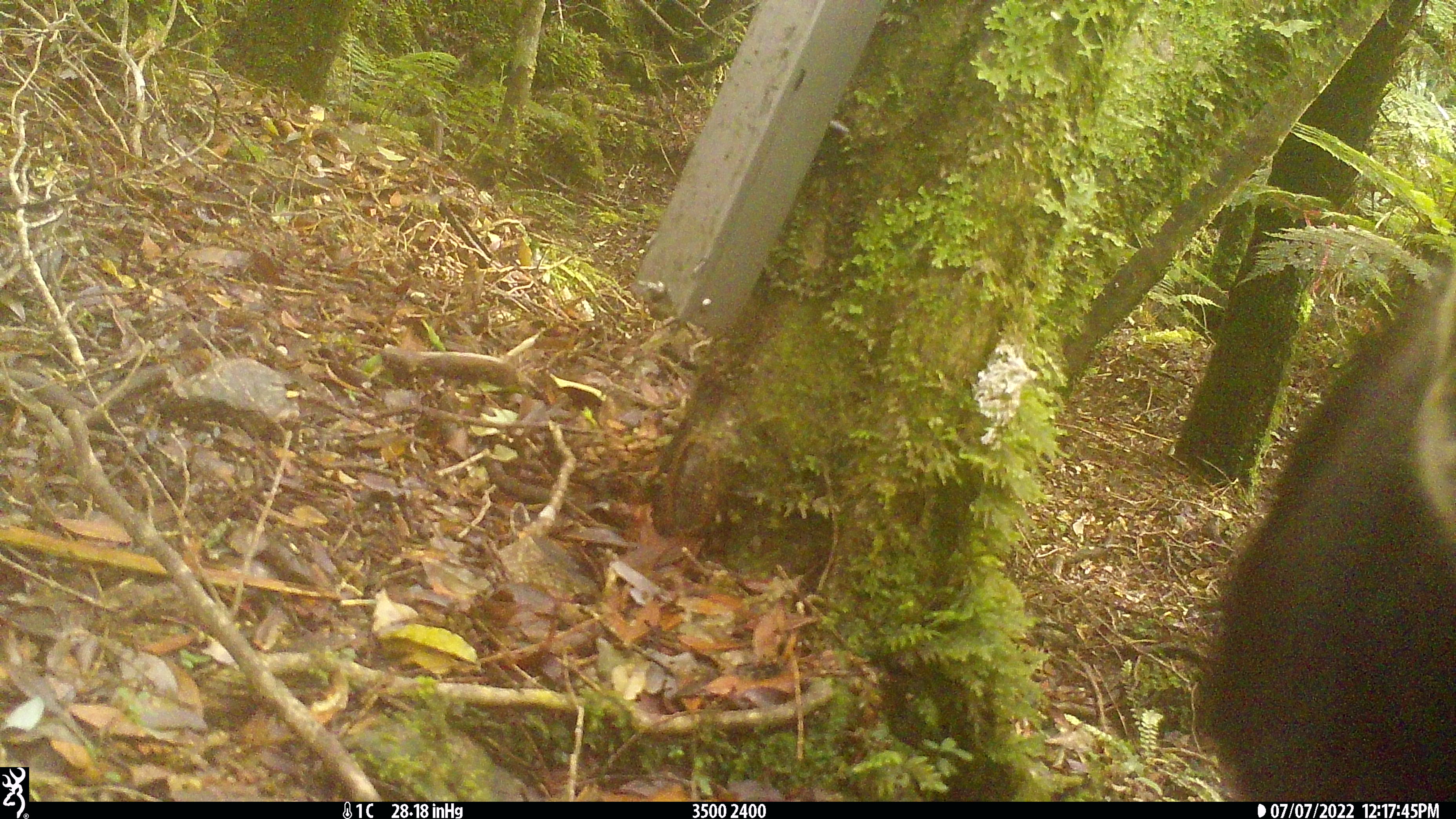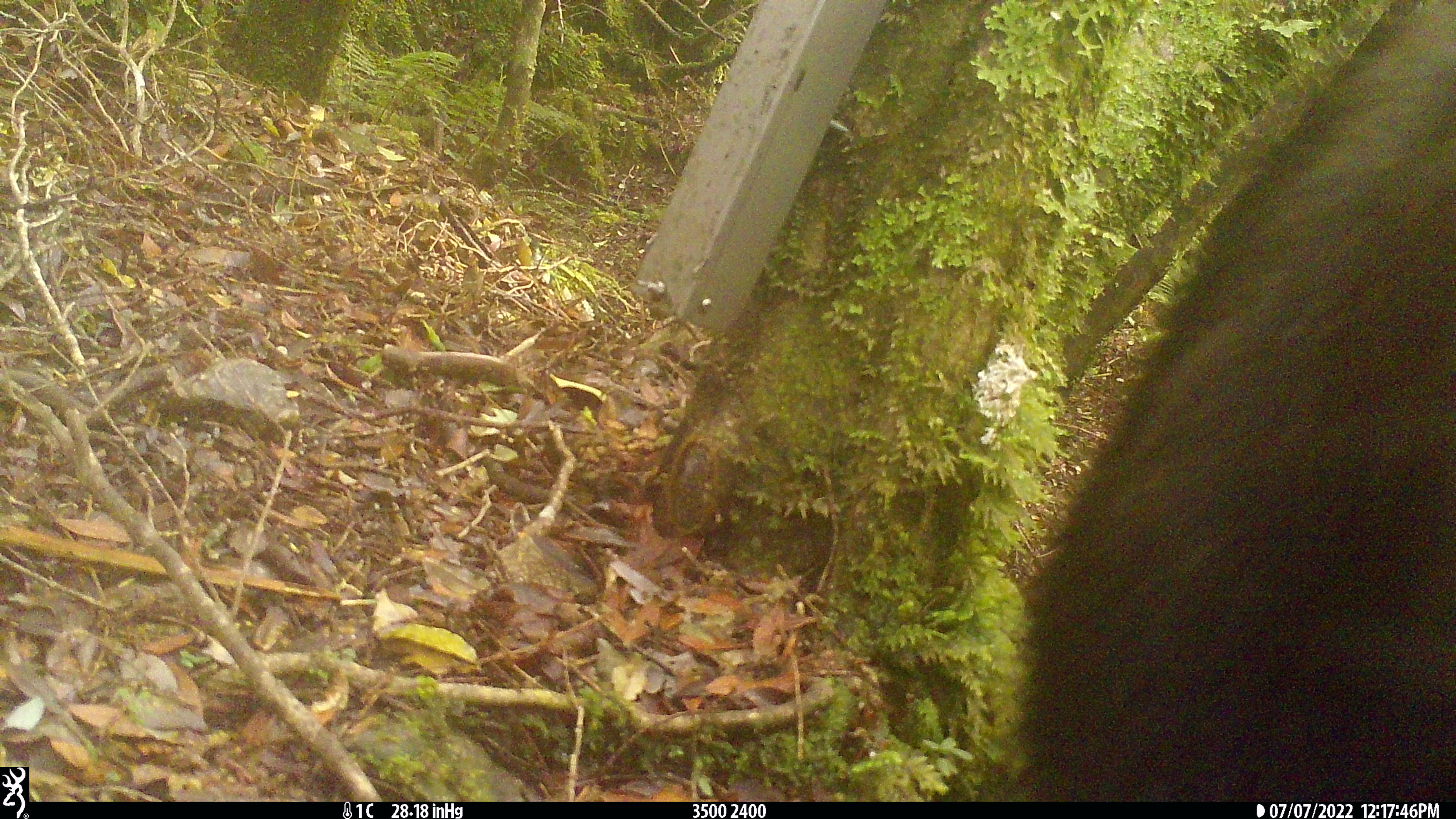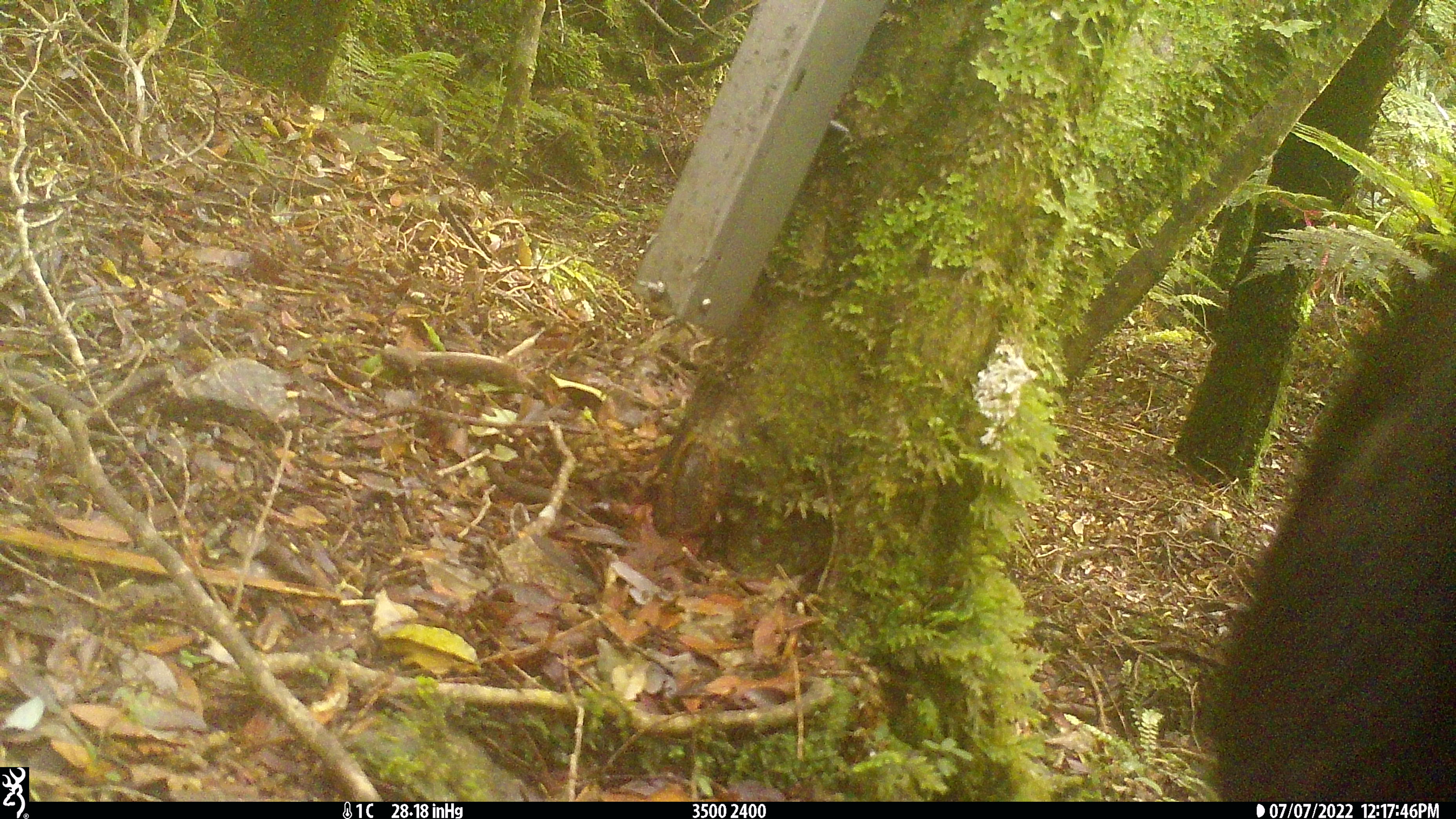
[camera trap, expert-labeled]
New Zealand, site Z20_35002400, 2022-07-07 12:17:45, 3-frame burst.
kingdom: Animalia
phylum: Chordata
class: Mammalia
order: Artiodactyla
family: Bovidae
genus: Rupicapra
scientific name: Rupicapra rupicapra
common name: alpine chamois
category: chamois